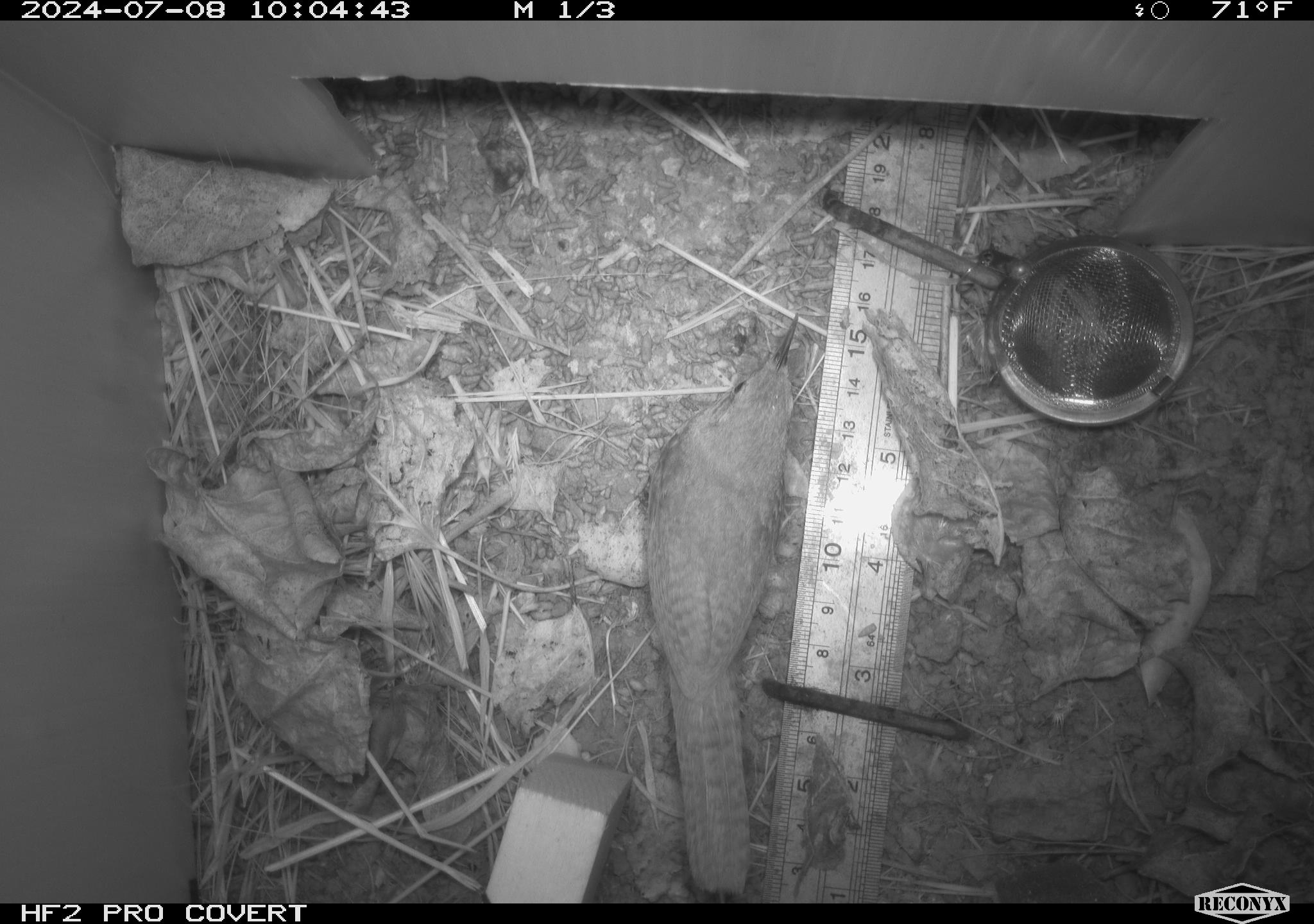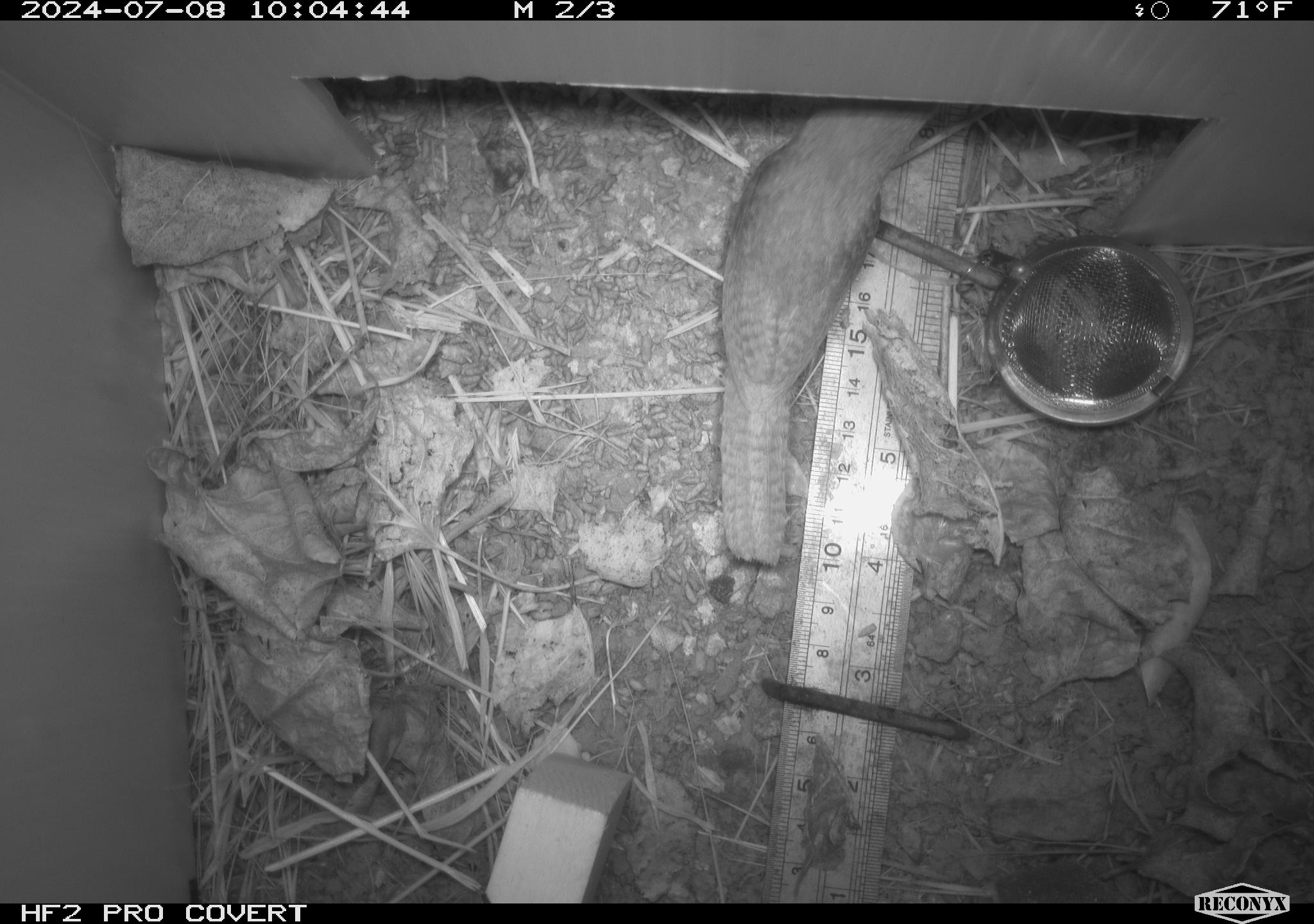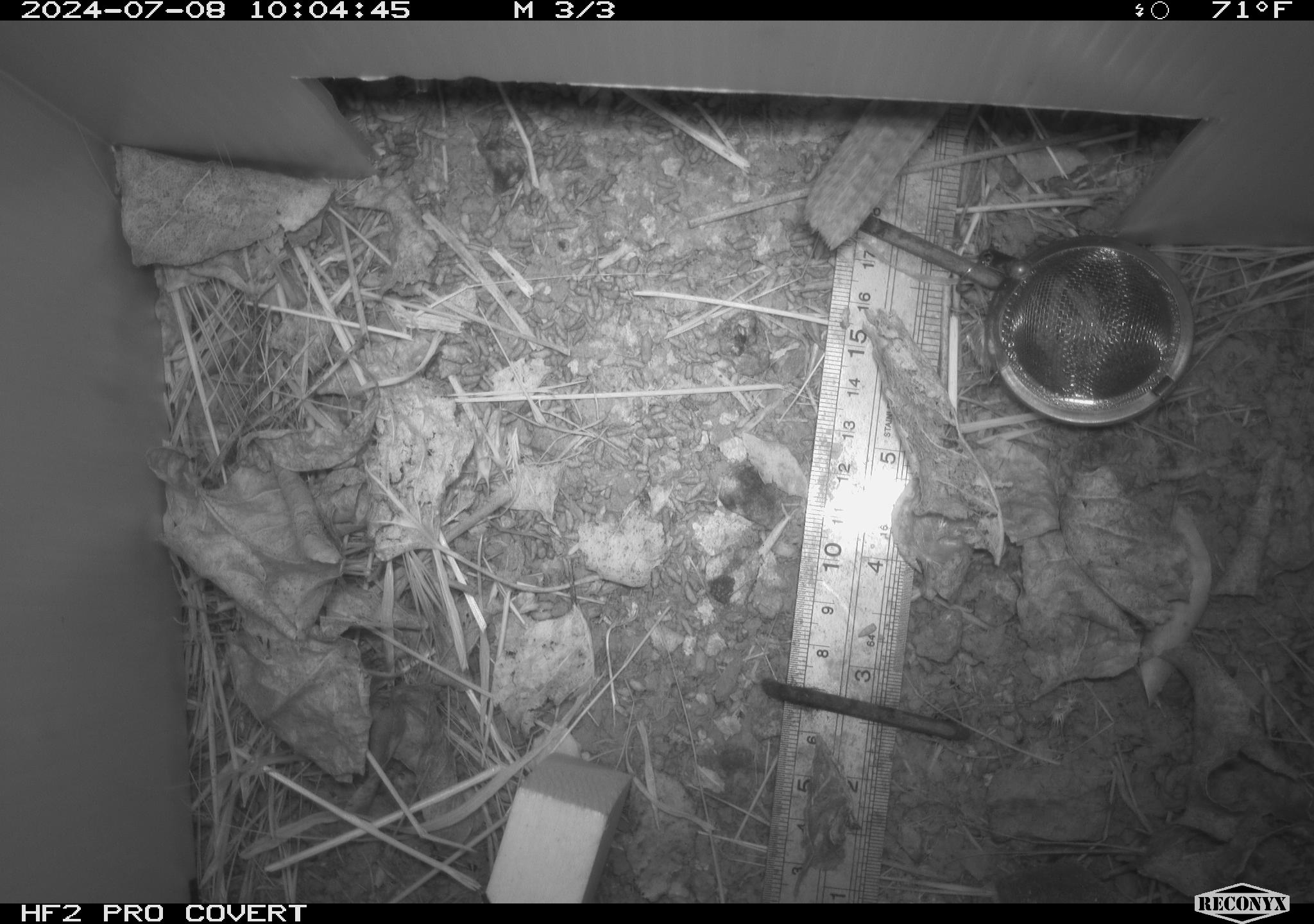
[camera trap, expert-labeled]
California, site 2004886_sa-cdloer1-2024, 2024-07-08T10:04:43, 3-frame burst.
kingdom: Animalia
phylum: Chordata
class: Aves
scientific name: Aves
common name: bird